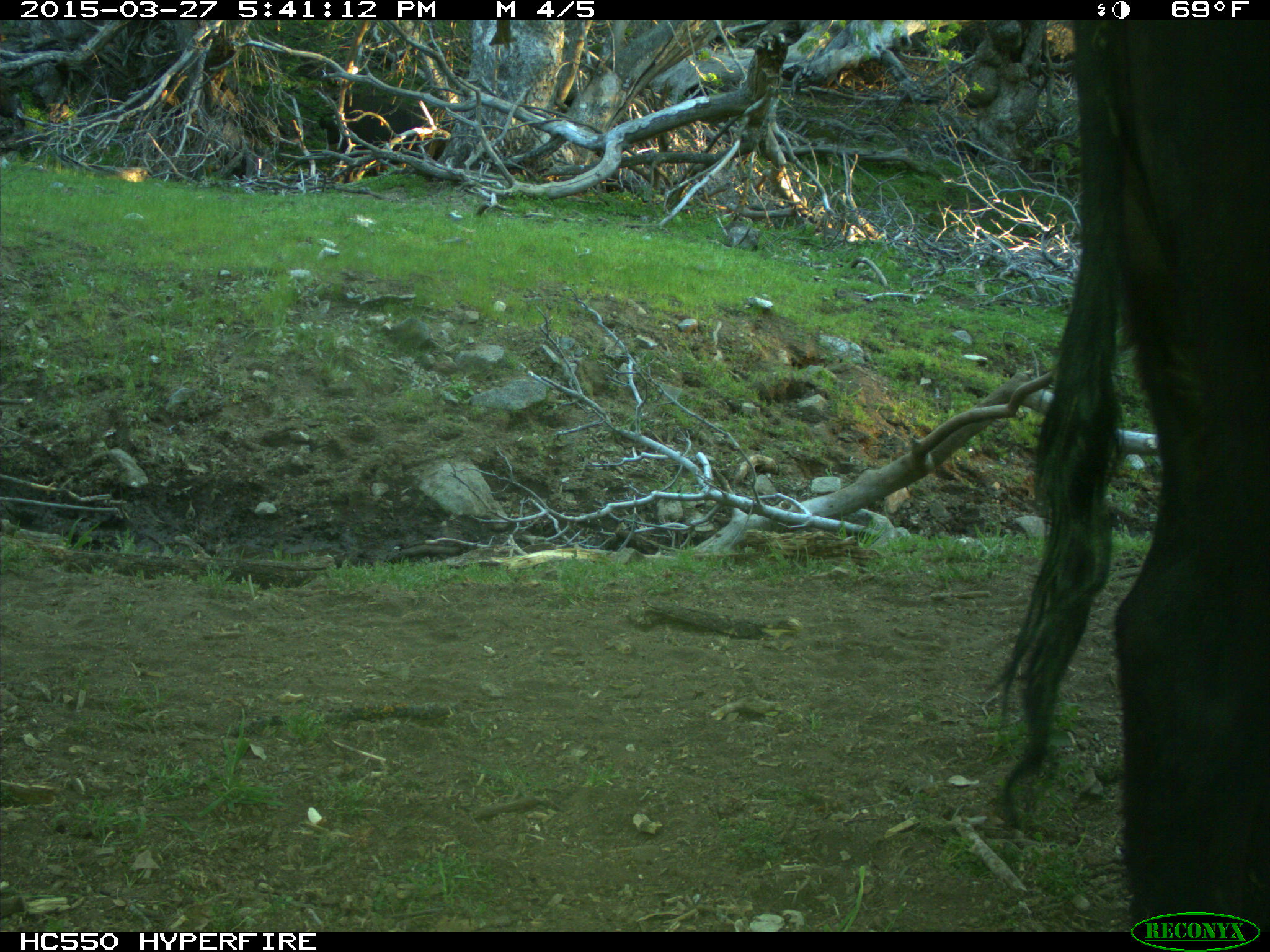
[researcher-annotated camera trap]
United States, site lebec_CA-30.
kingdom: Animalia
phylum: Chordata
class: Mammalia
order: Artiodactyla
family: Bovidae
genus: Bos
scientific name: Bos taurus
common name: domestic cow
Bos taurus (domestic cow).